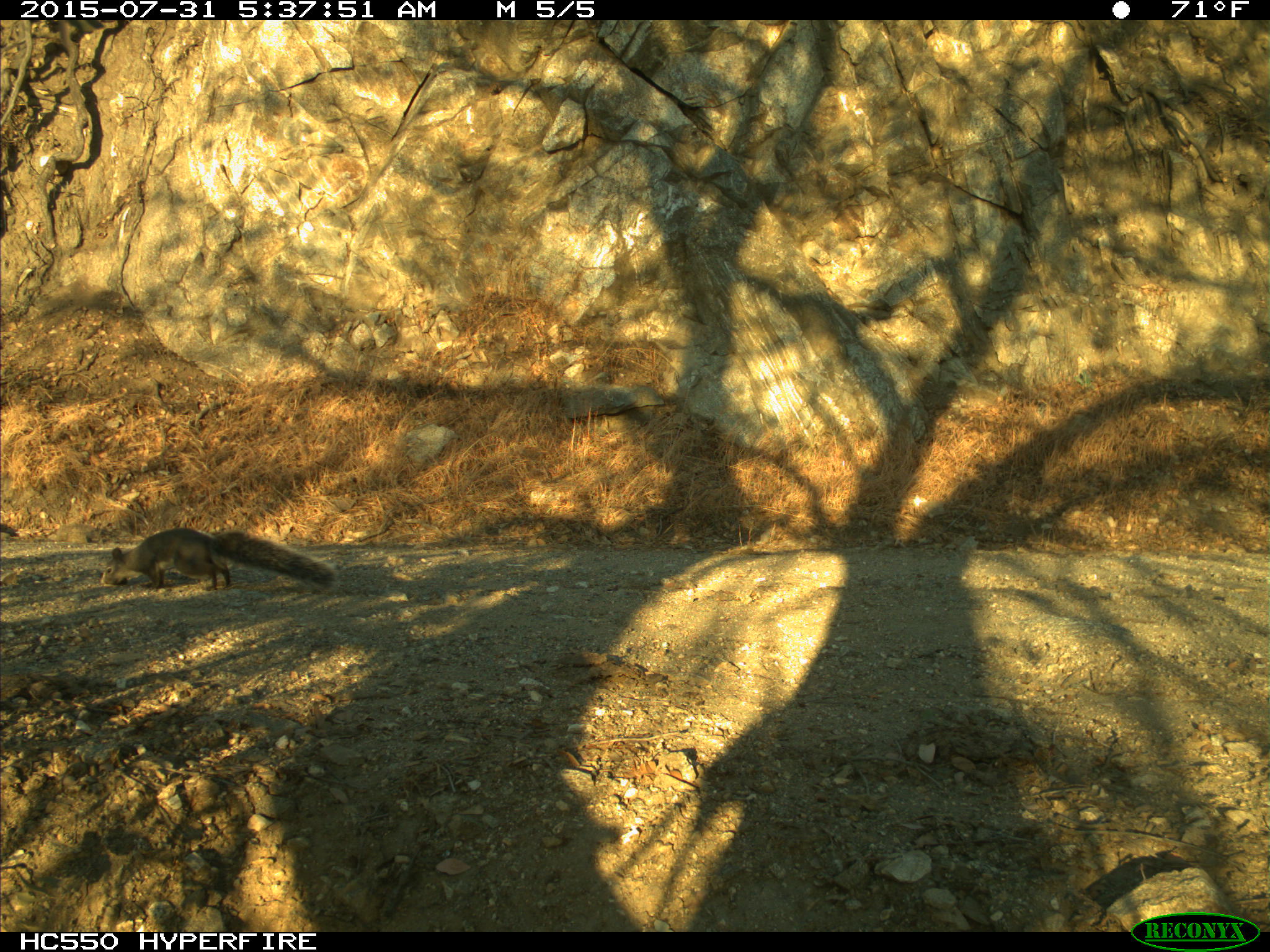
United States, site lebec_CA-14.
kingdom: Animalia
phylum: Chordata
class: Mammalia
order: Rodentia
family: Sciuridae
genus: Sciurus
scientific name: Sciurus carolinensis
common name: eastern gray squirrel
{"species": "Sciurus carolinensis (eastern gray squirrel)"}